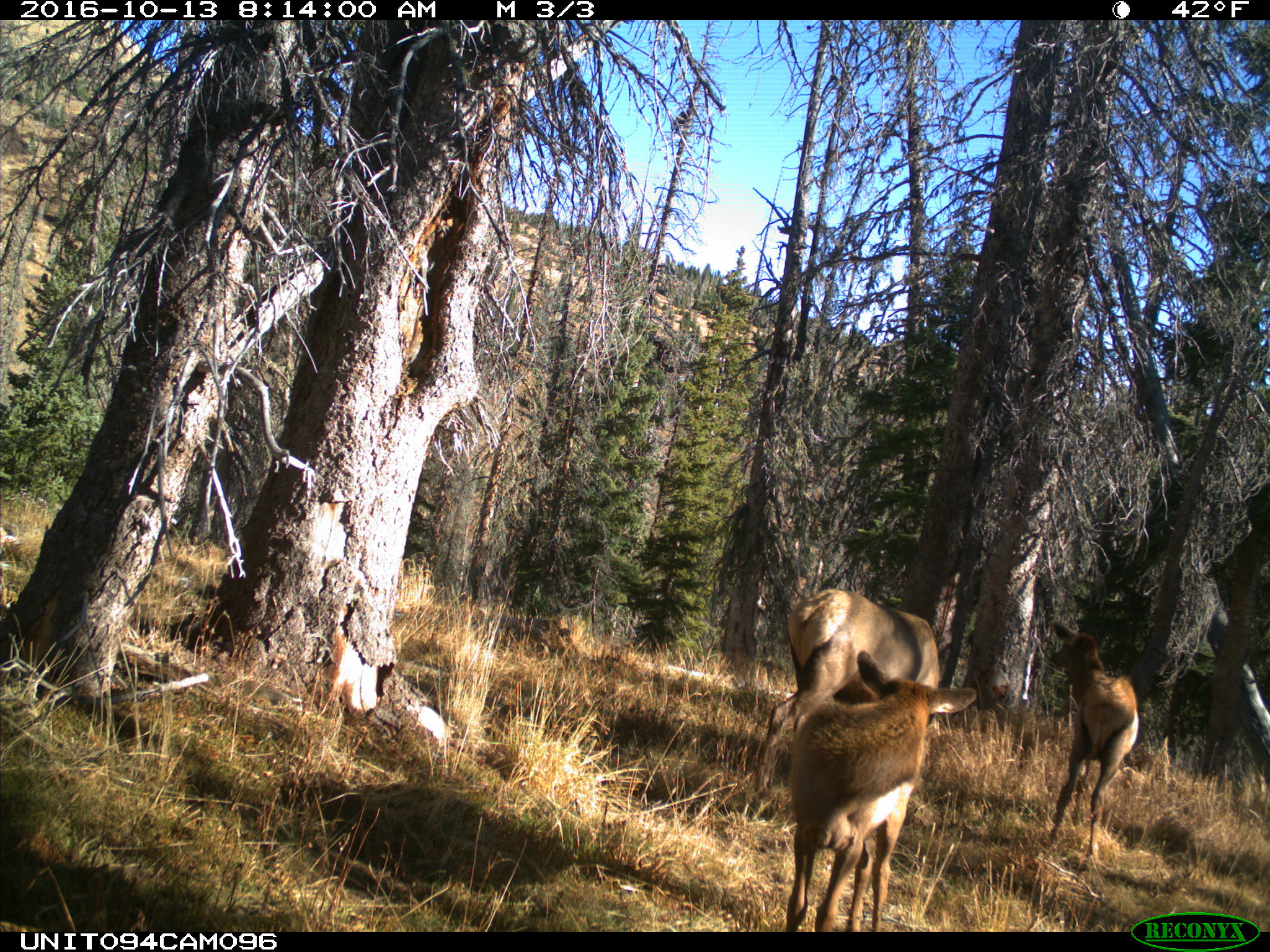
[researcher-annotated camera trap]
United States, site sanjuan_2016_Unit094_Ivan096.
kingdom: Animalia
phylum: Chordata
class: Mammalia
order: Artiodactyla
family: Cervidae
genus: Cervus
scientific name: Cervus elaphus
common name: red deer